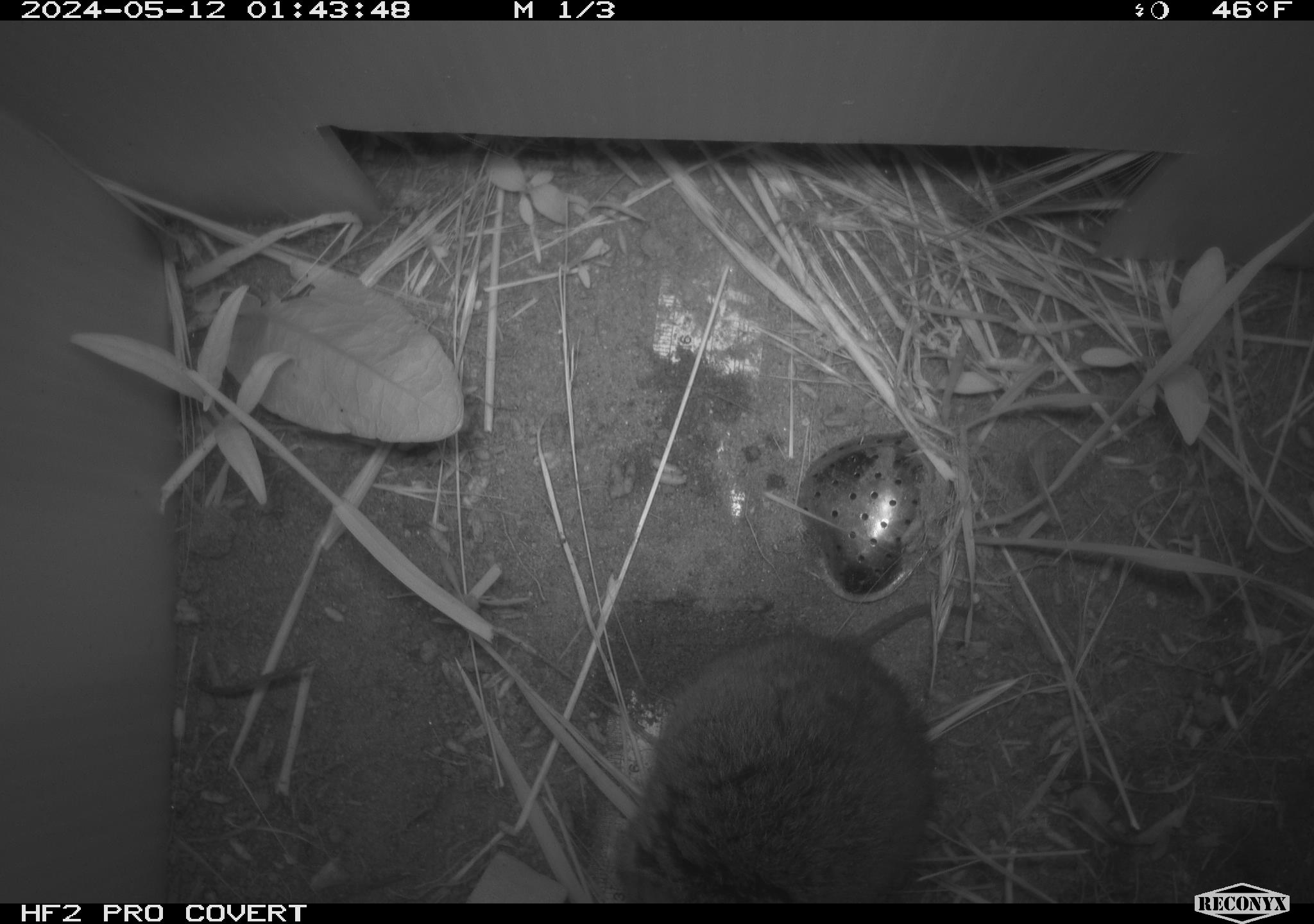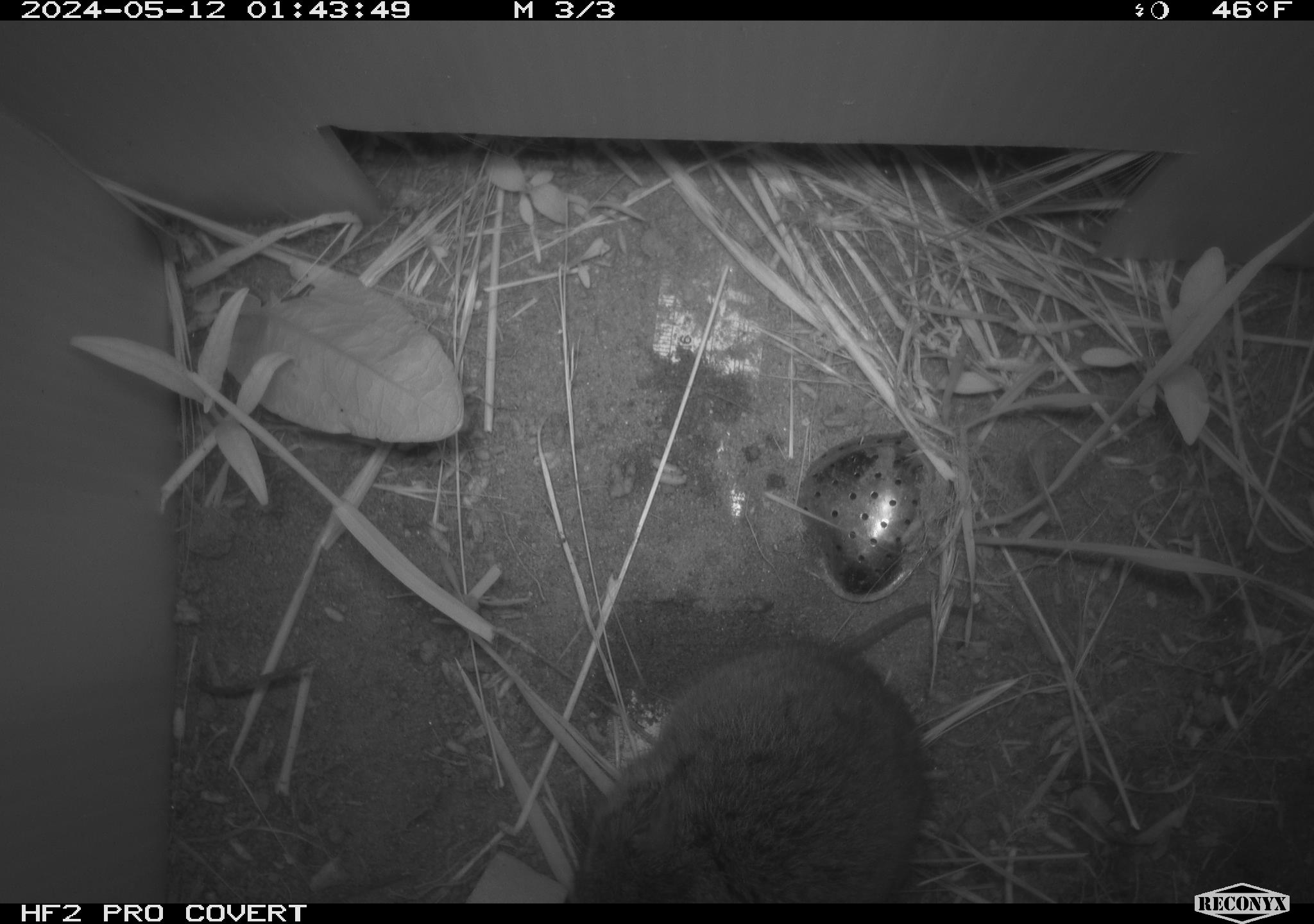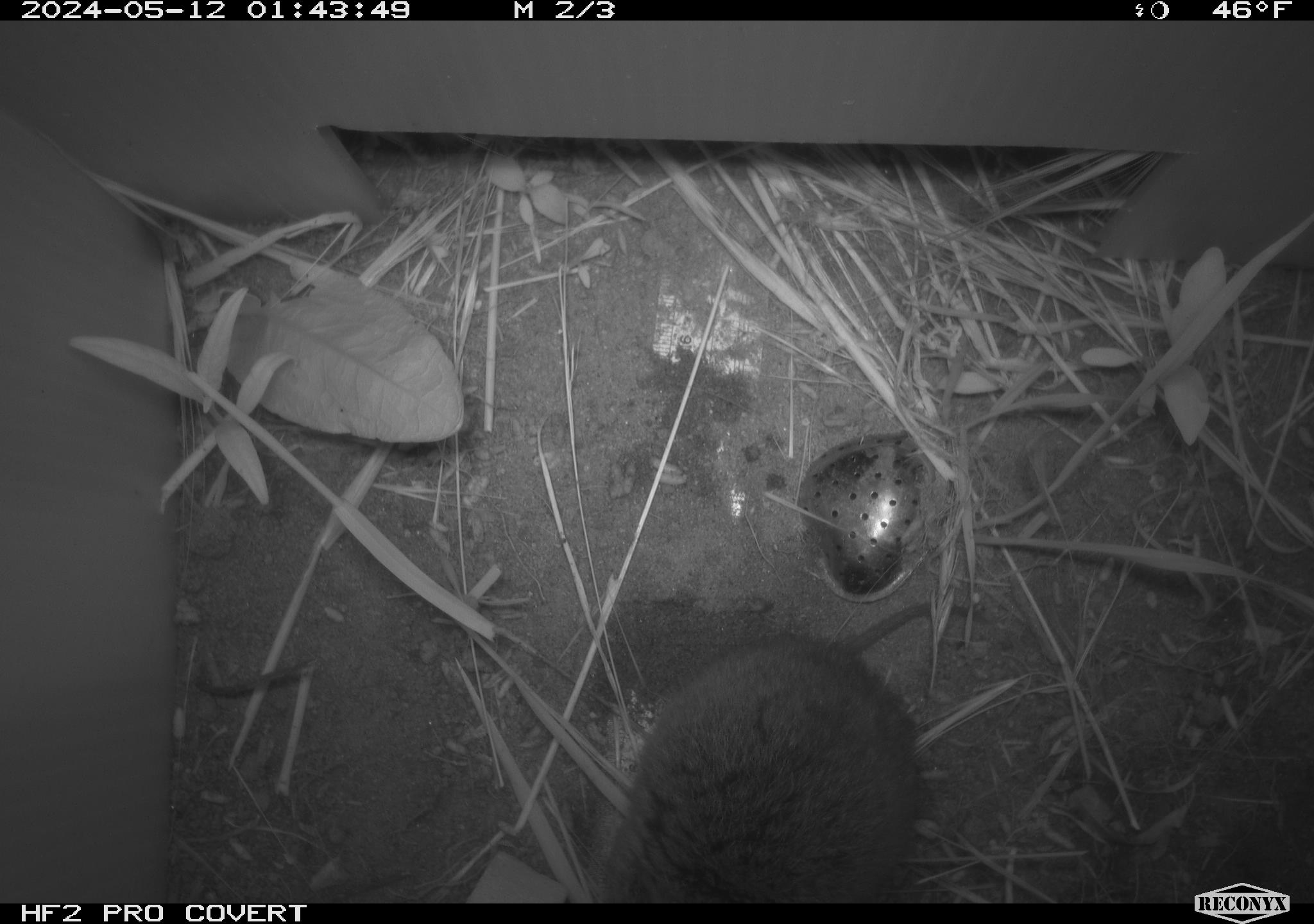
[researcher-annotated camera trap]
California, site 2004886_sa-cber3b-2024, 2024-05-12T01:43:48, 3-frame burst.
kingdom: Animalia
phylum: Chordata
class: Mammalia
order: Rodentia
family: Cricetidae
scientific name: Arvicolinae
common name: voles, lemmings, and muskrats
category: arvicolinae subfamily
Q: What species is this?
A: Arvicolinae subfamily (voles, lemmings, and muskrats) (Arvicolinae).